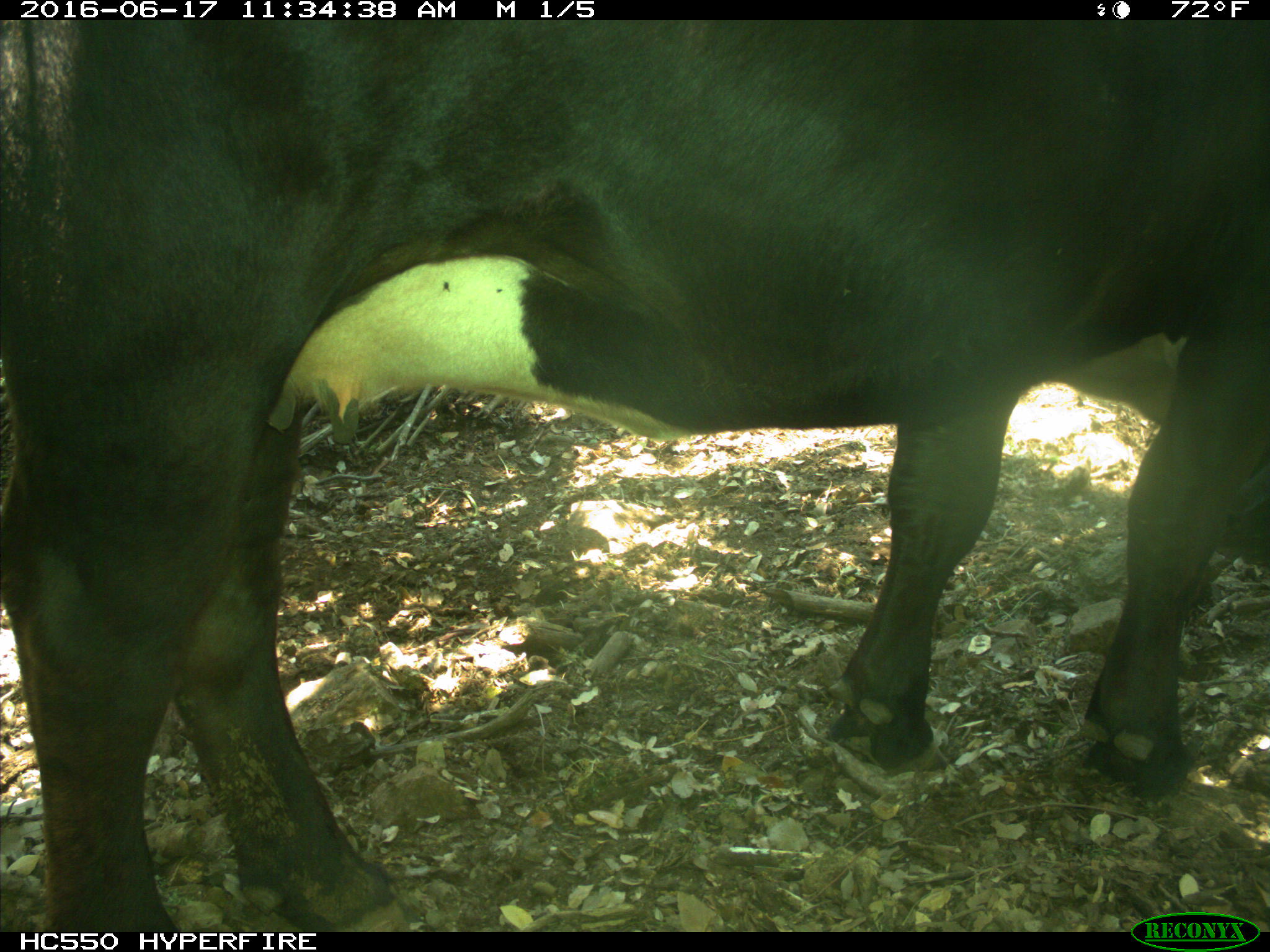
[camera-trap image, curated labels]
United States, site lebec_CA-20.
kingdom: Animalia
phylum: Chordata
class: Mammalia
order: Artiodactyla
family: Bovidae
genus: Bos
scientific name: Bos taurus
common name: domestic cow